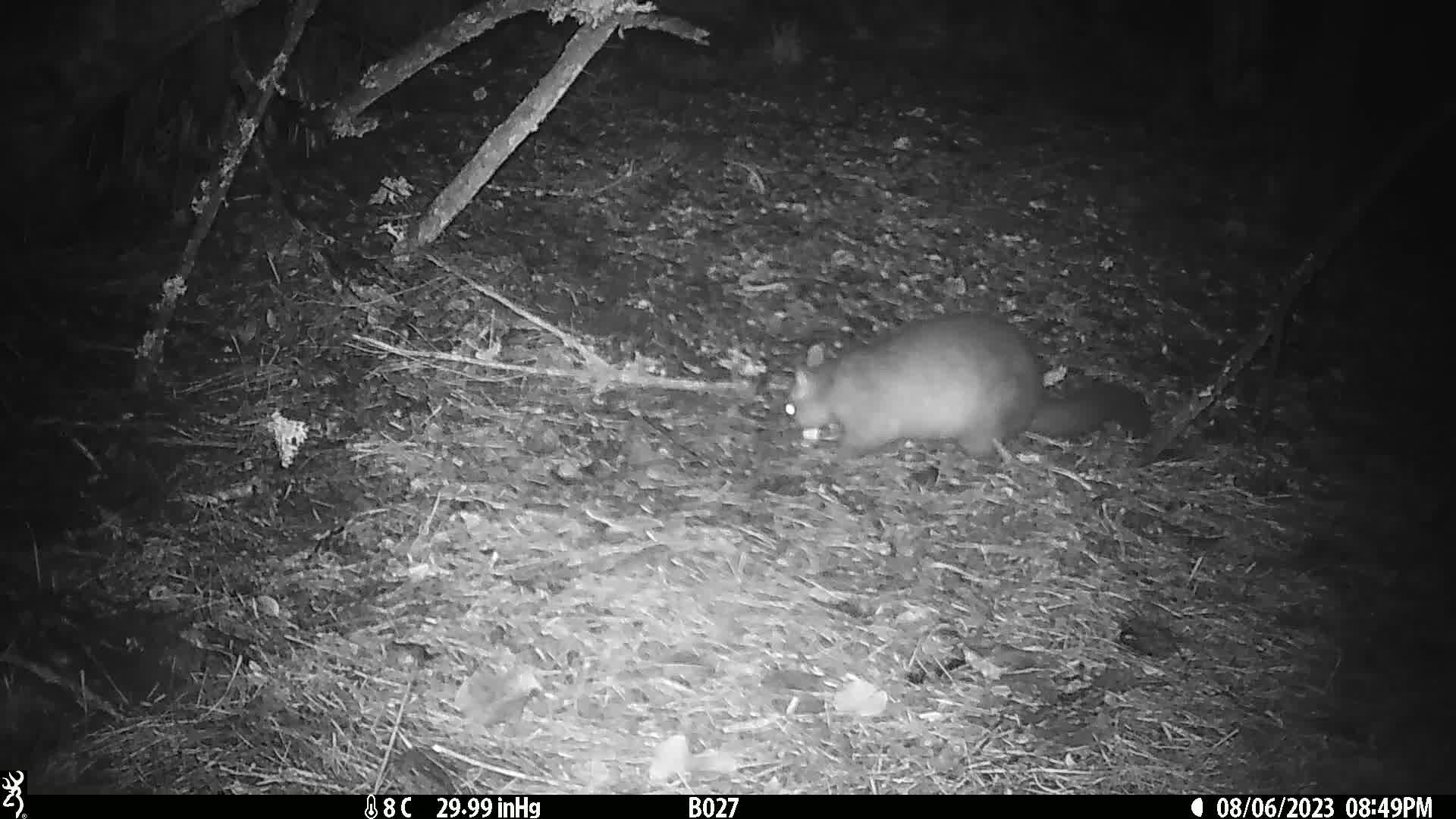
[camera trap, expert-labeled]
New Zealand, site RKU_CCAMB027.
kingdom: Animalia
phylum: Chordata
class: Mammalia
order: Diprotodontia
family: Phalangeridae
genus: Trichosurus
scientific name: Trichosurus vulpecula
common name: common brushtail possum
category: possum